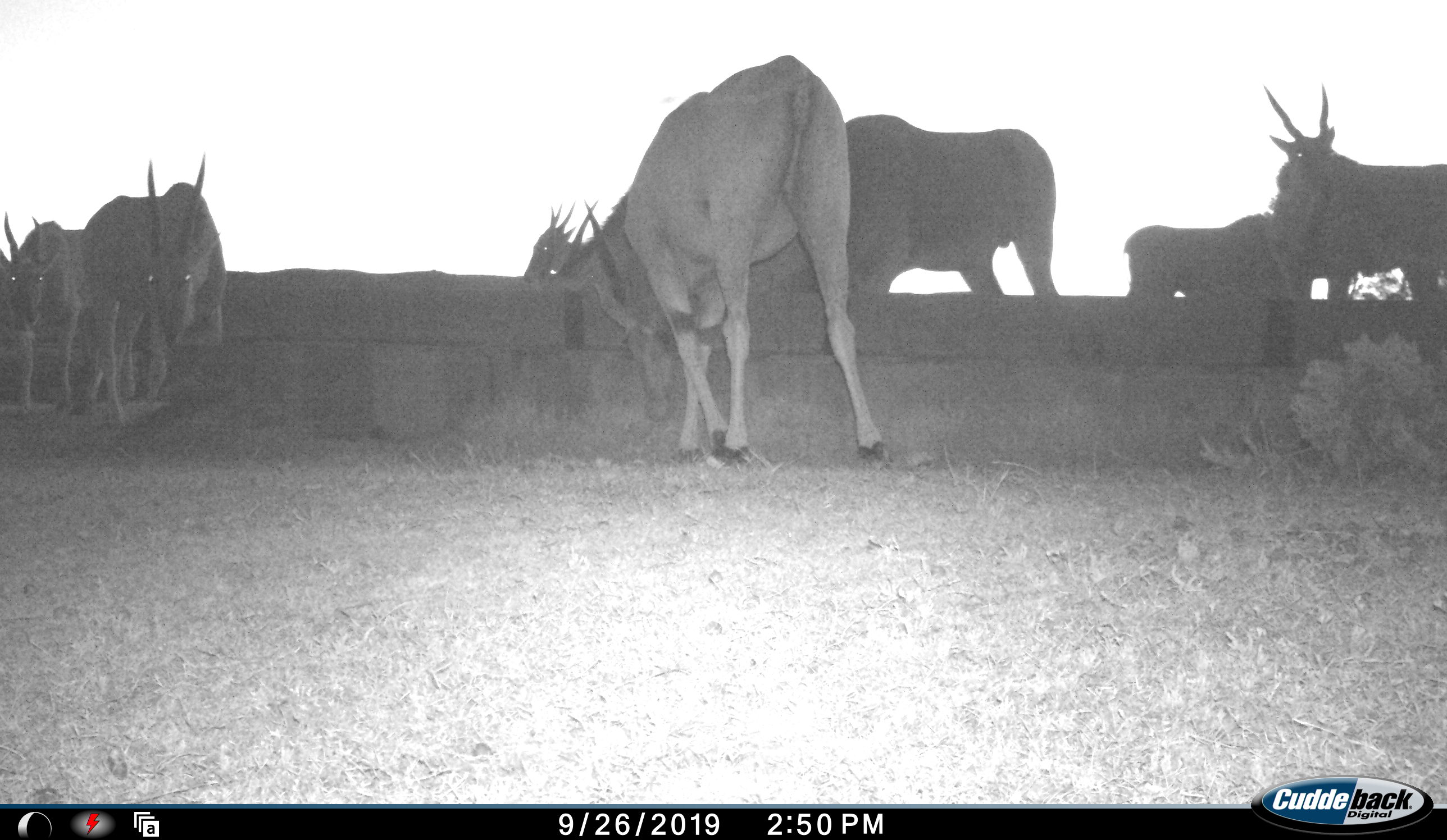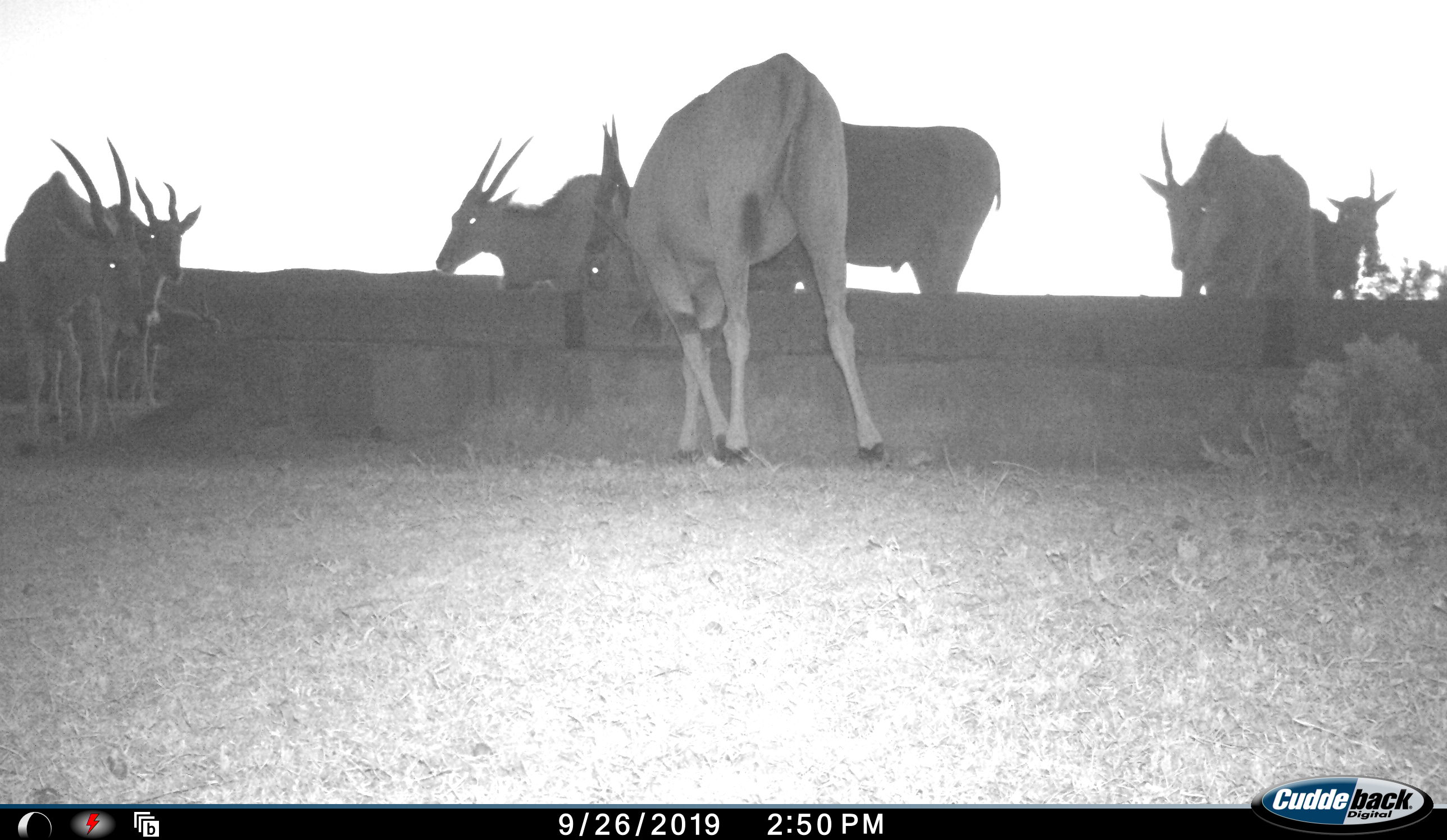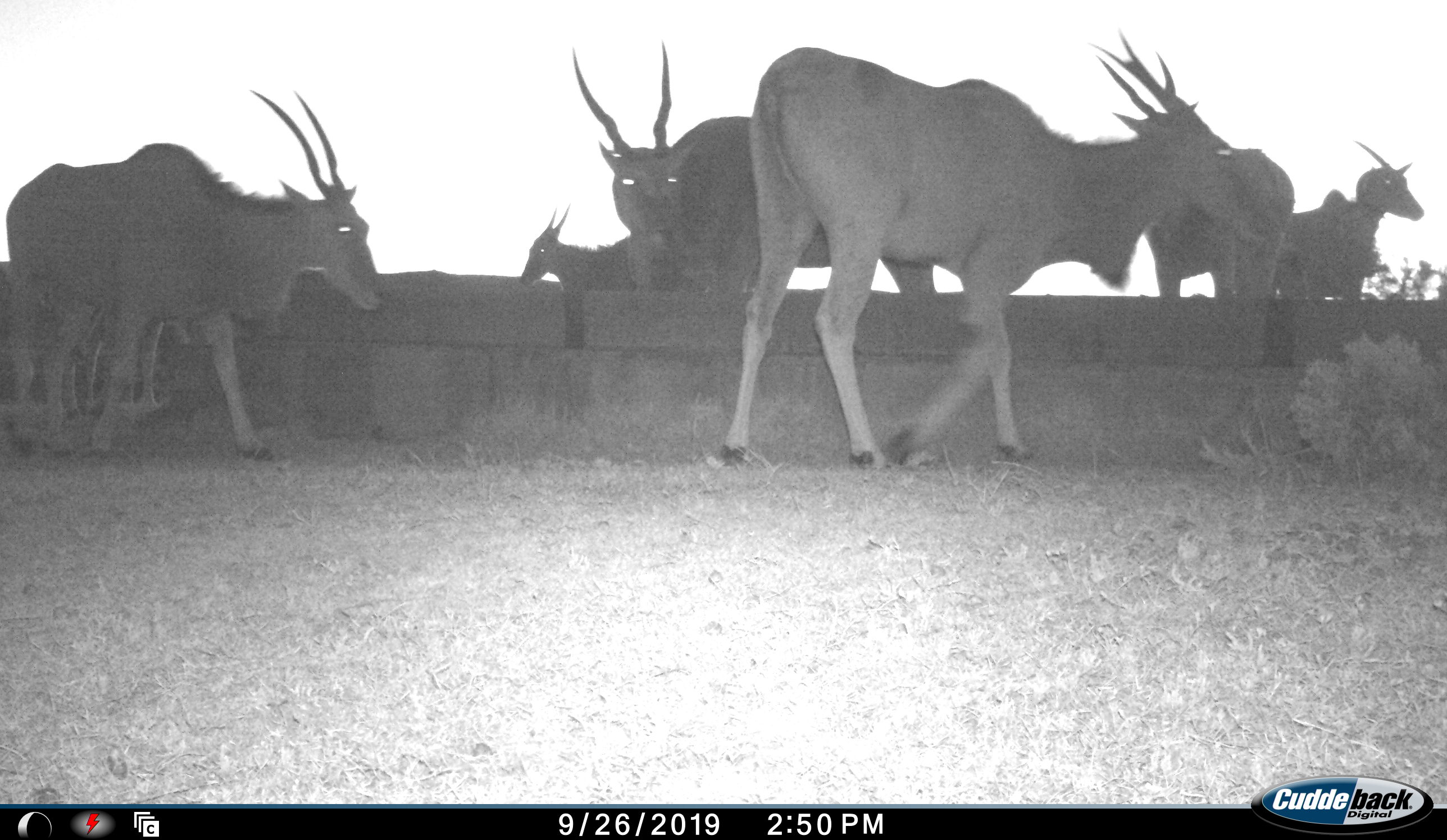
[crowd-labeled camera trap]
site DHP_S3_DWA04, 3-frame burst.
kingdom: Animalia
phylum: Chordata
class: Mammalia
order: Artiodactyla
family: Bovidae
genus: Tragelaphus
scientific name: Tragelaphus oryx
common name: eland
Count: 7.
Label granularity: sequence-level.